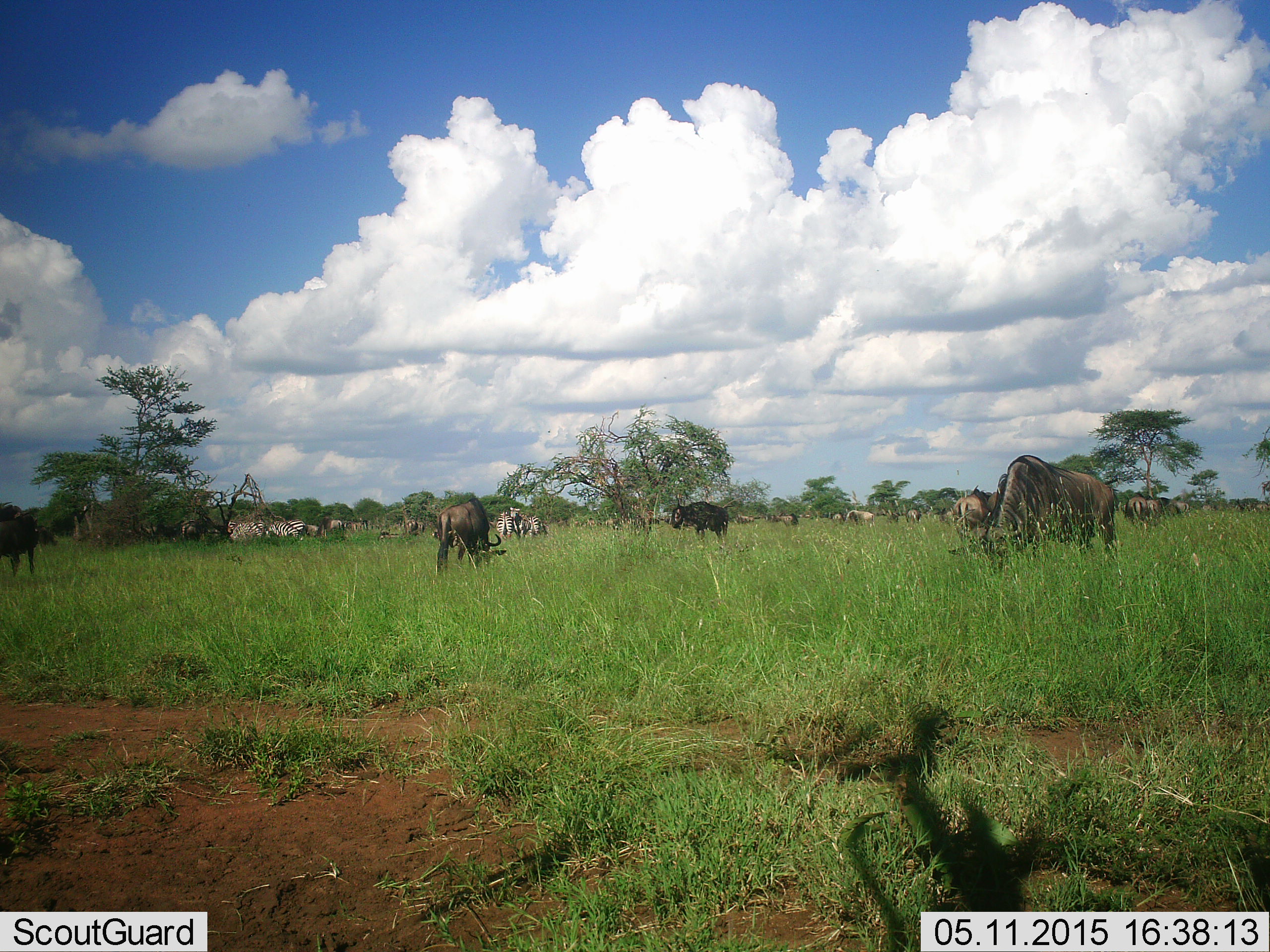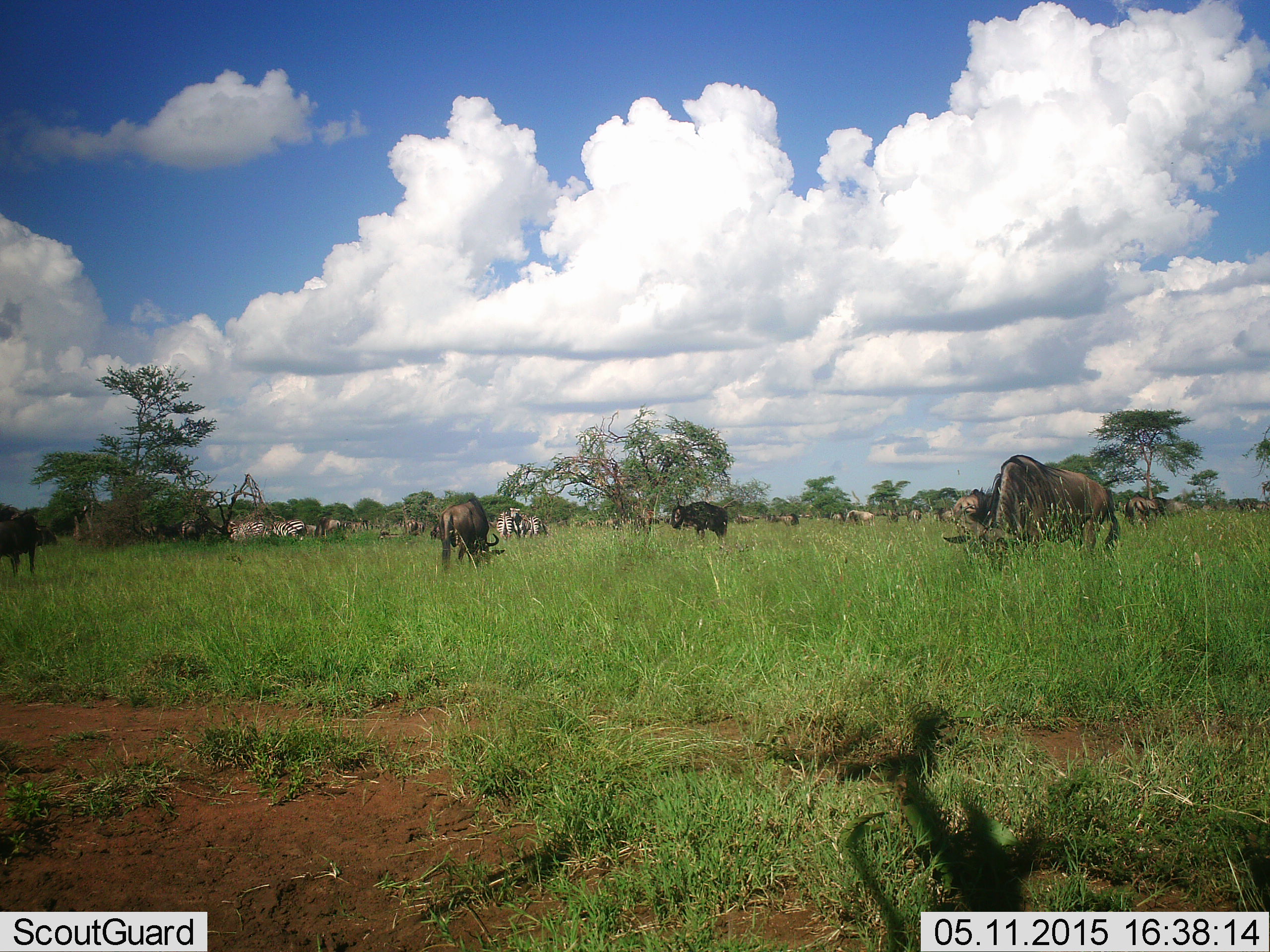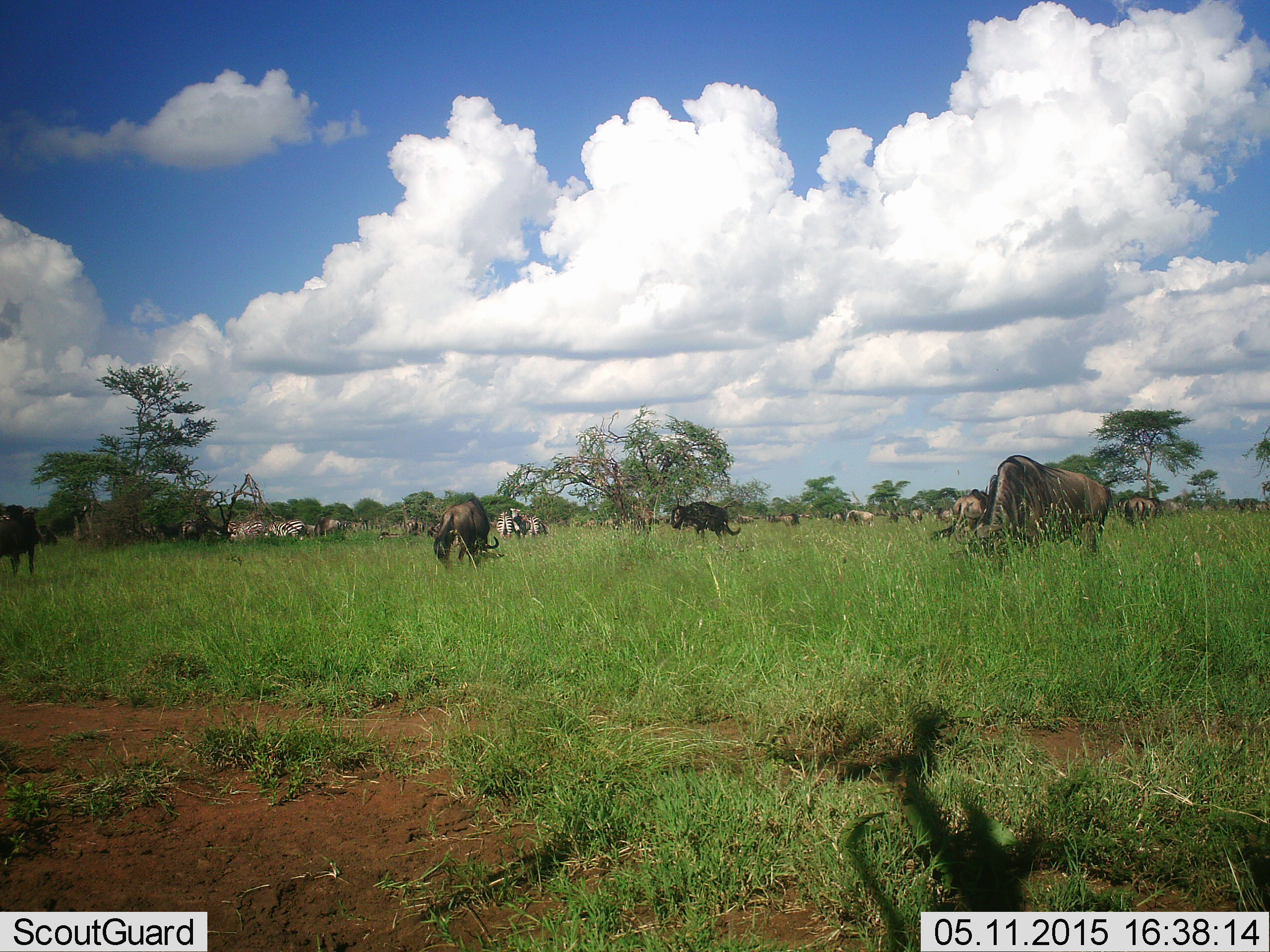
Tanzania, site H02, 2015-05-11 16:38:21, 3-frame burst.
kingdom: Animalia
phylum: Chordata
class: Mammalia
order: Artiodactyla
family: Bovidae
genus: Connochaetes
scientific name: Connochaetes taurinus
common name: blue wildebeest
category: wildebeest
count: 11-50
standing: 58%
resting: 0%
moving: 8%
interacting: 0%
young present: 0%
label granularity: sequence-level